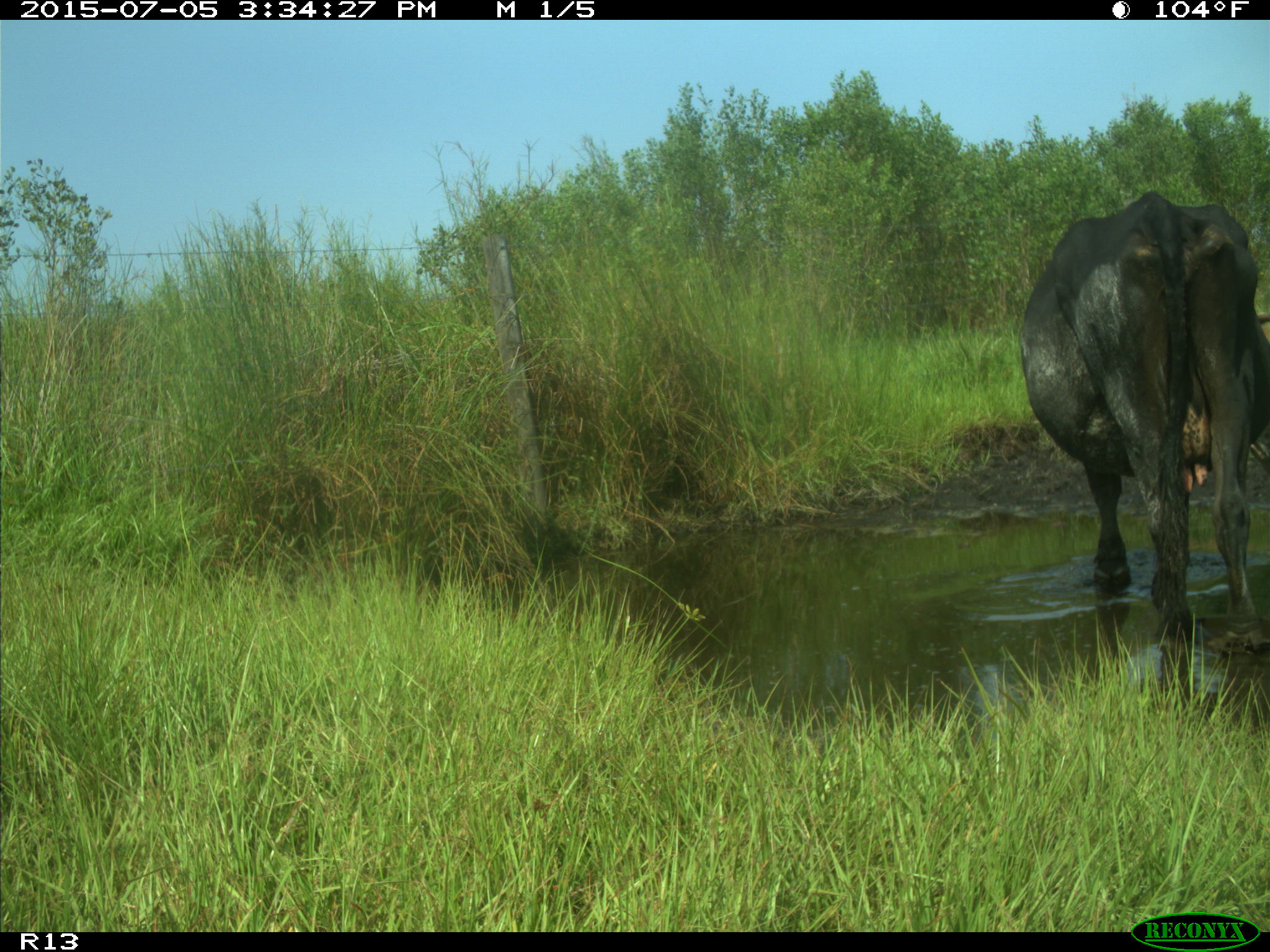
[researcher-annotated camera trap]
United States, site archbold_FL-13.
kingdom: Animalia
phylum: Chordata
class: Mammalia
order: Artiodactyla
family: Bovidae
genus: Bos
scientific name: Bos taurus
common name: domestic cow